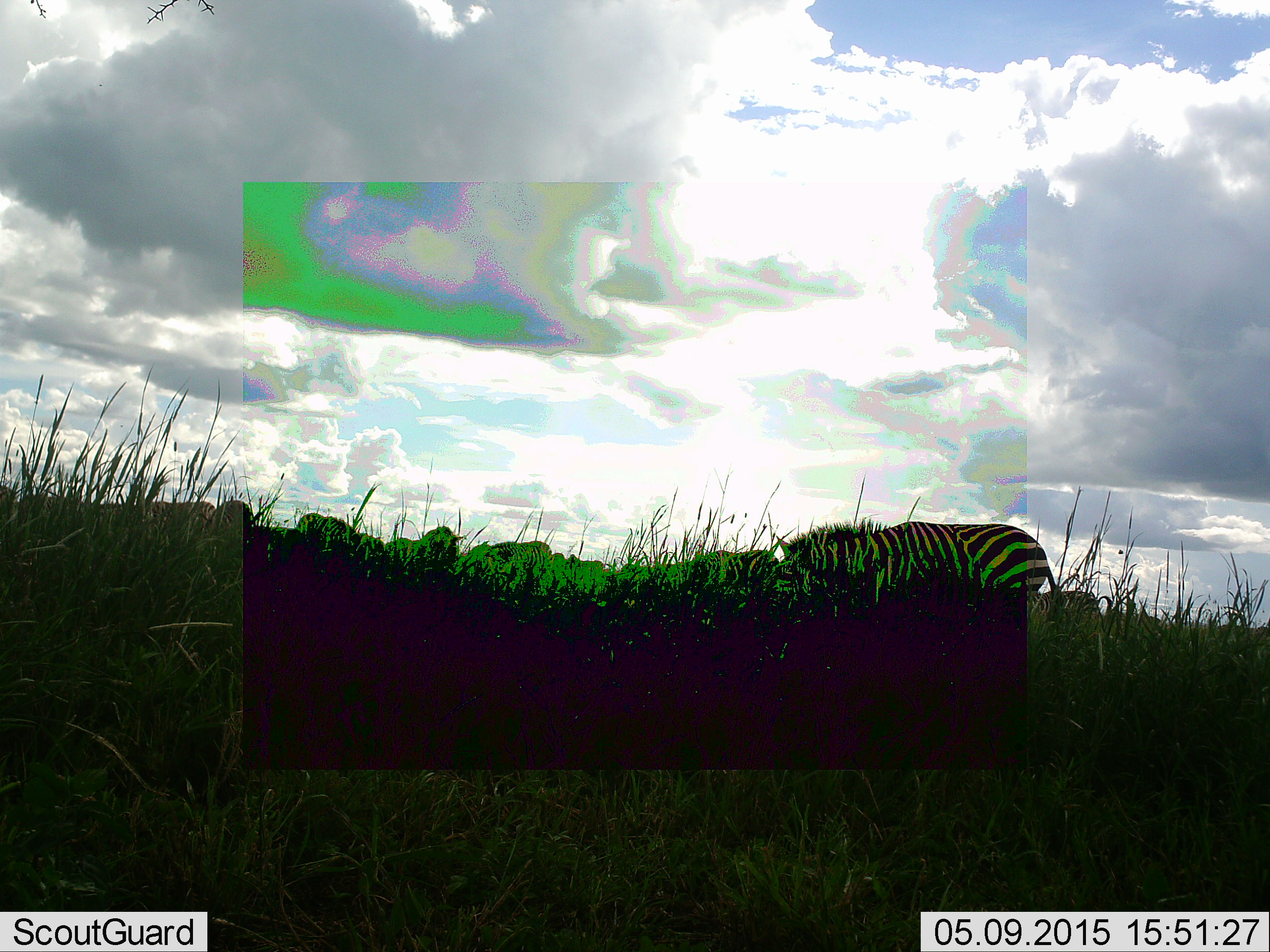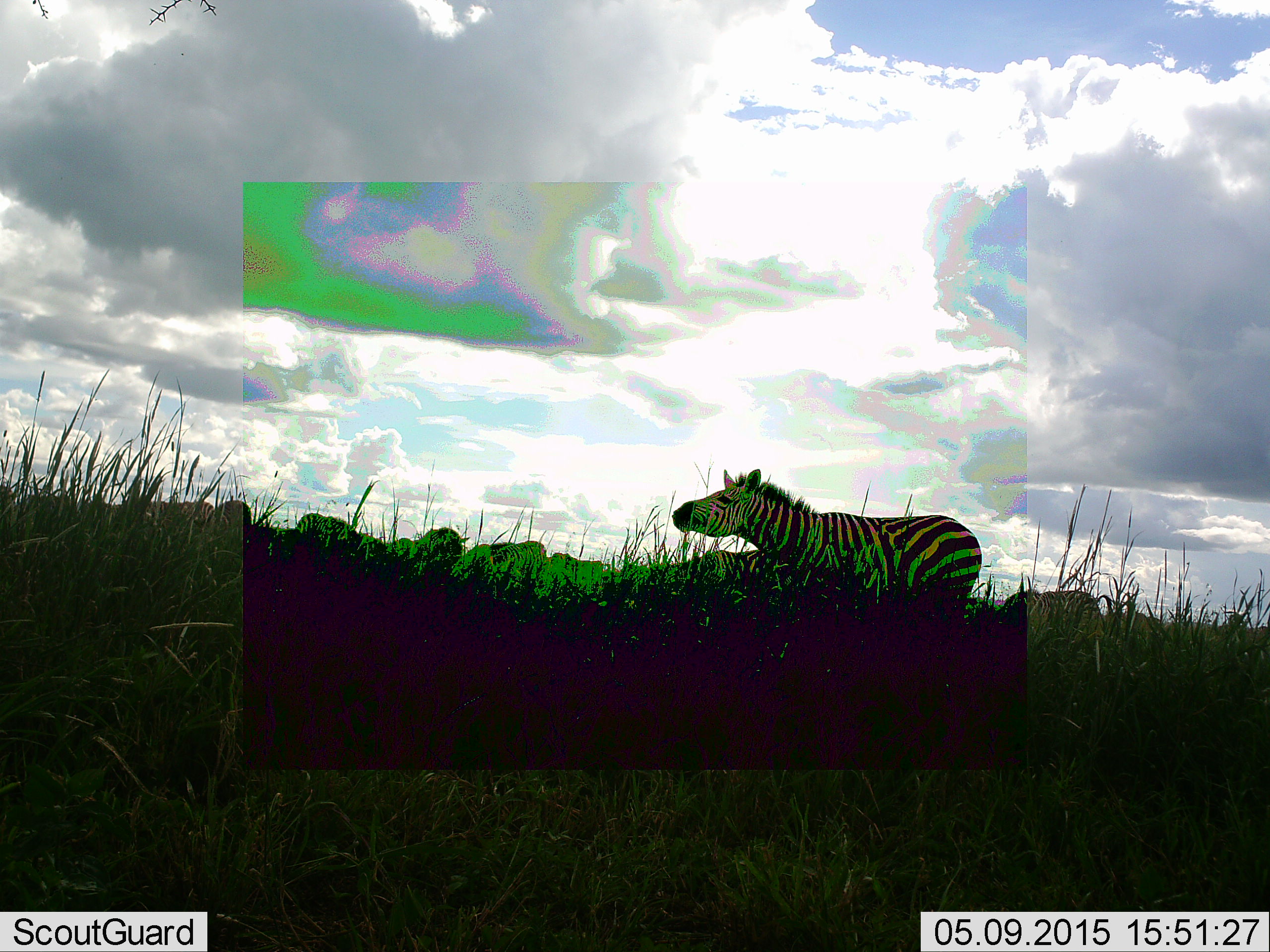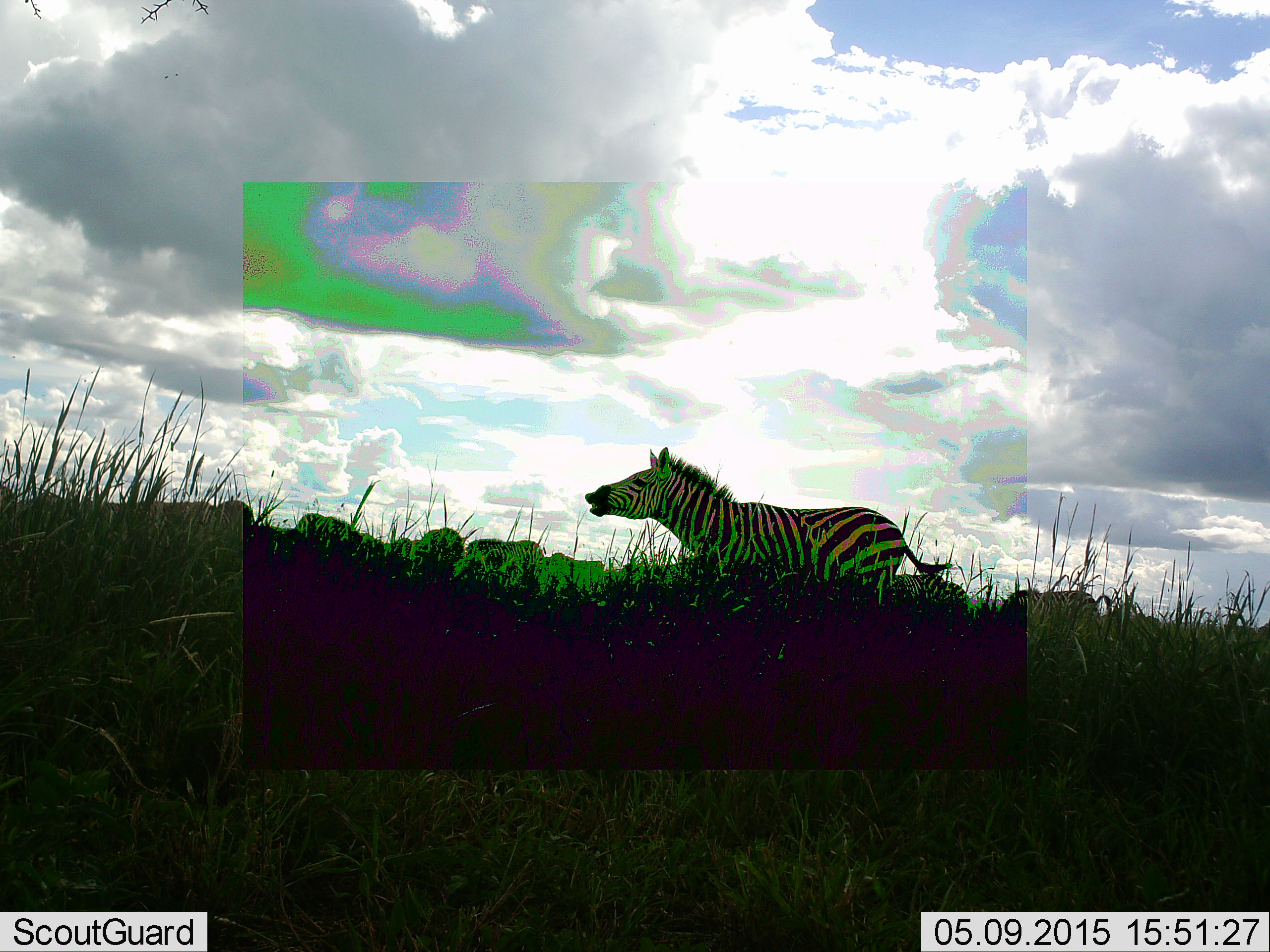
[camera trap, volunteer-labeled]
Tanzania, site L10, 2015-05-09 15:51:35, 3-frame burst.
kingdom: Animalia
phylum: Chordata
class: Mammalia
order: Perissodactyla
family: Equidae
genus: Equus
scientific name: Equus quagga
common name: plains zebra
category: zebra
Zebra (plains zebra) (Equus quagga), count 1. Behavior (volunteer vote fractions): standing 50%, resting 10%, moving 60%, interacting 10%. Young present (vote fraction): 0%. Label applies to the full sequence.